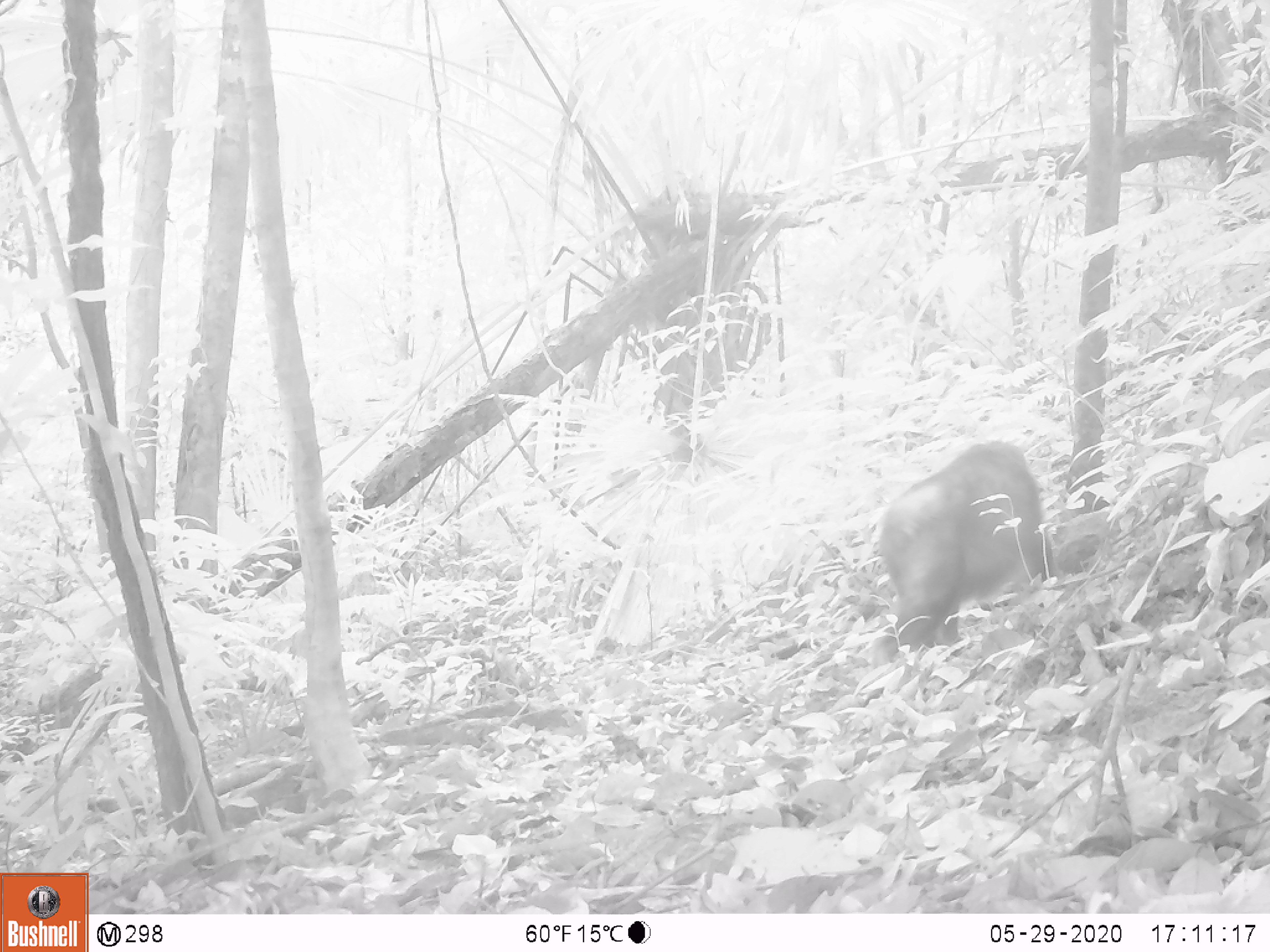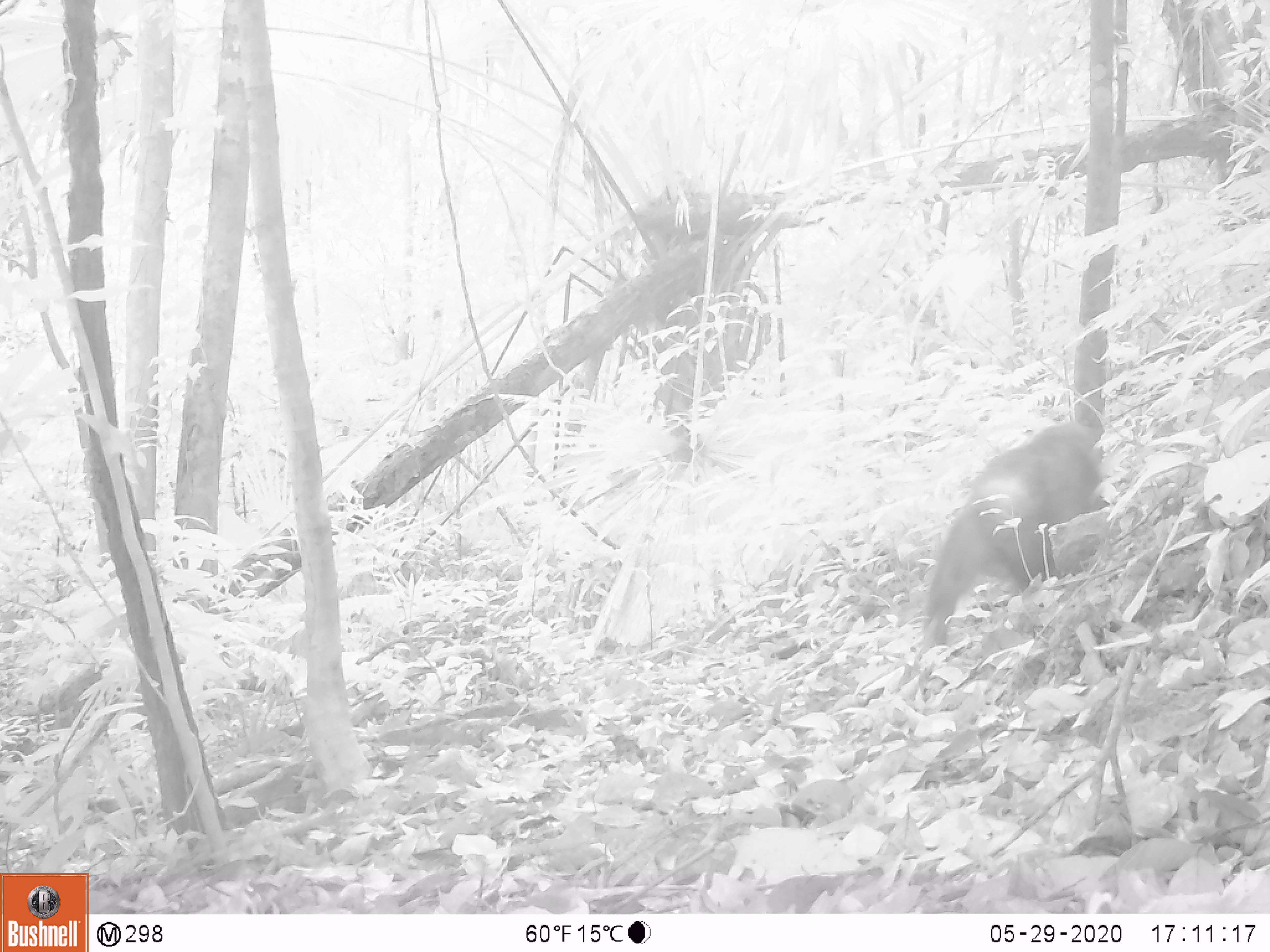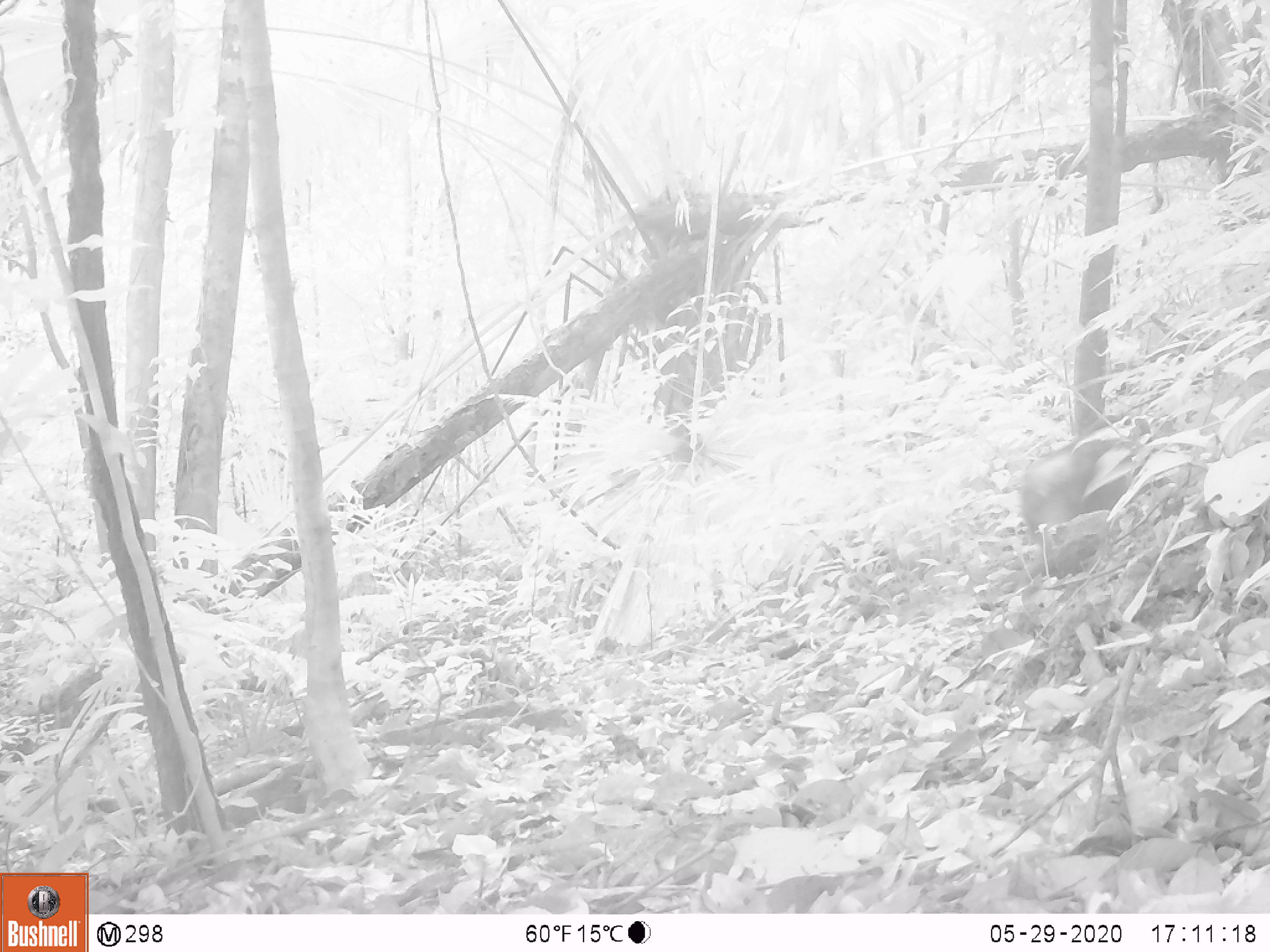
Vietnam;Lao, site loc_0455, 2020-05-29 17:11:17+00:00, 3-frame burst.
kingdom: Animalia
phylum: Chordata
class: Mammalia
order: Primates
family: Cercopithecidae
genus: Macaca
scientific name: Macaca arctoides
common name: stump-tailed macaque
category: stump tailed macaque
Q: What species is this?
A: Stump tailed macaque (stump-tailed macaque) (Macaca arctoides).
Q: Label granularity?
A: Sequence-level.